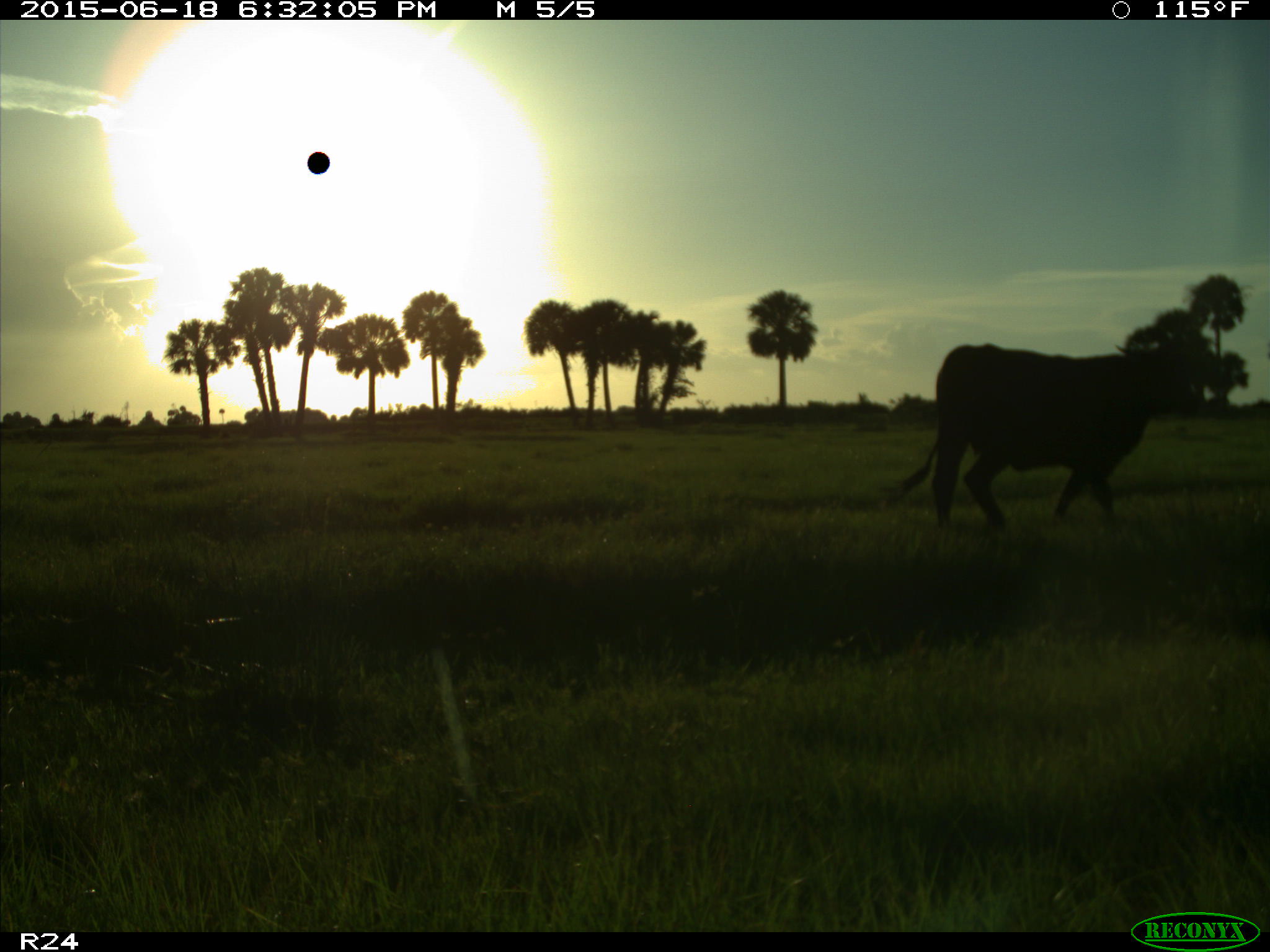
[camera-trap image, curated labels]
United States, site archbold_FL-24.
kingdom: Animalia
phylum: Chordata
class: Mammalia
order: Artiodactyla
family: Bovidae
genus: Bos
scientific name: Bos taurus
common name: domestic cow